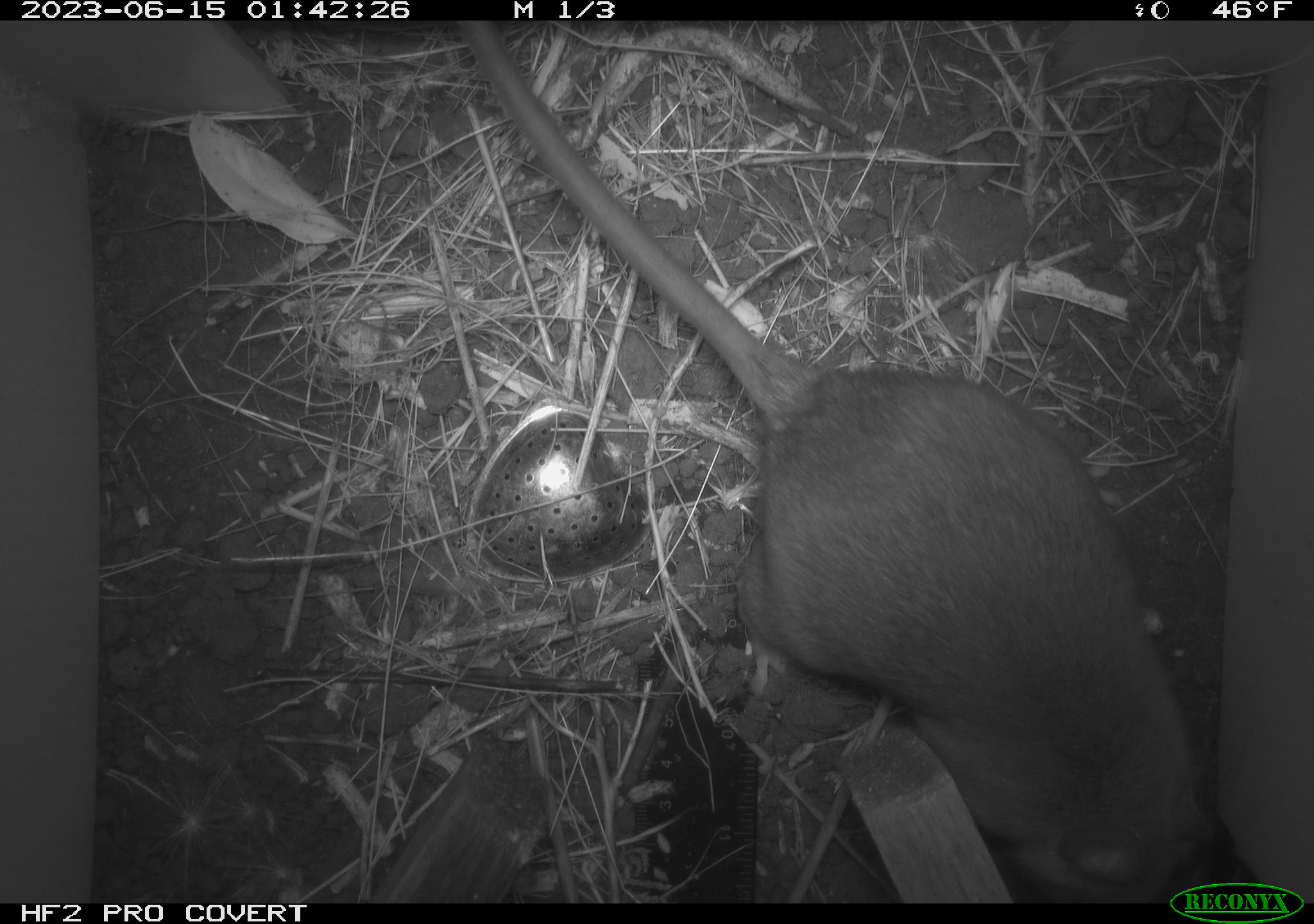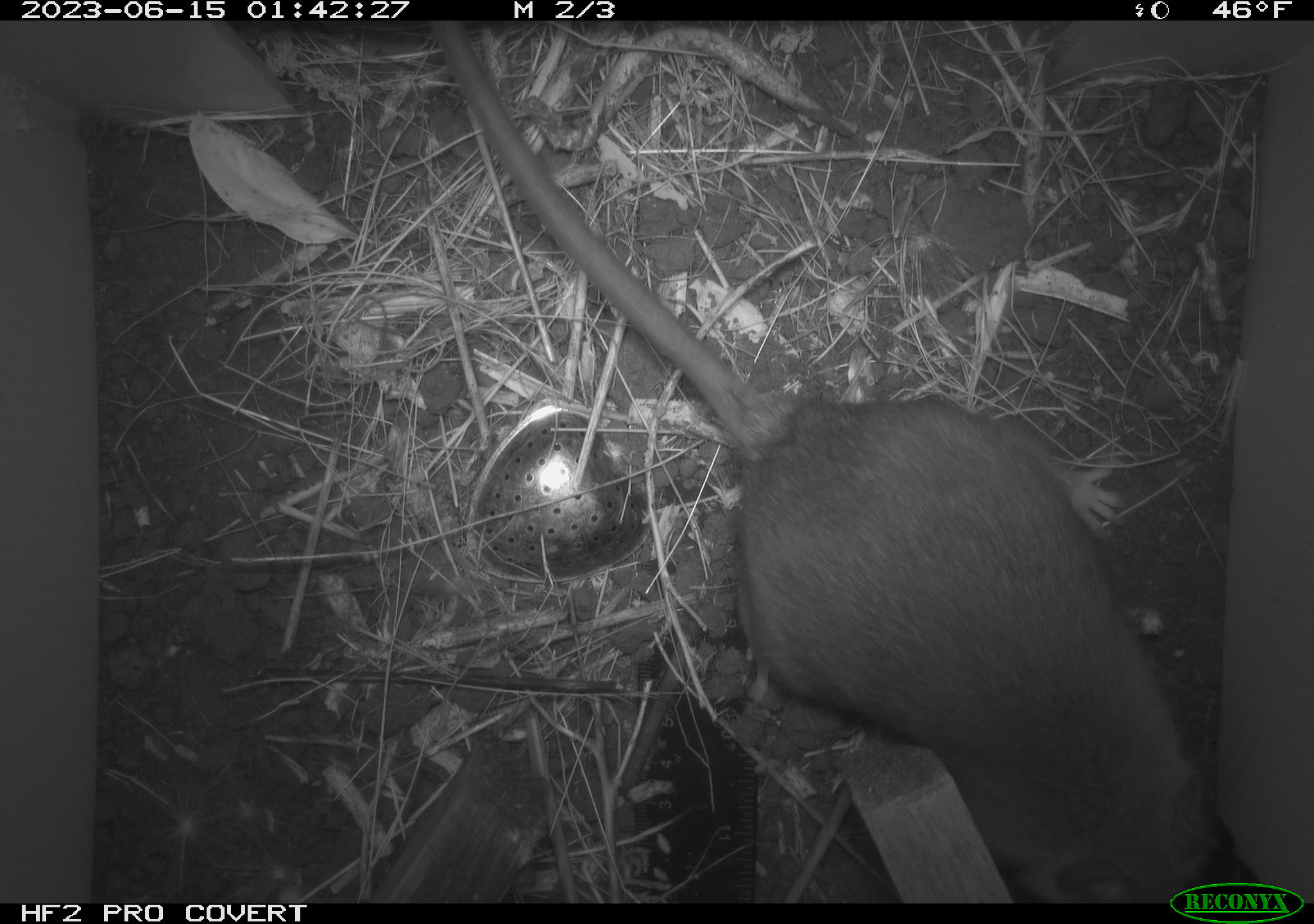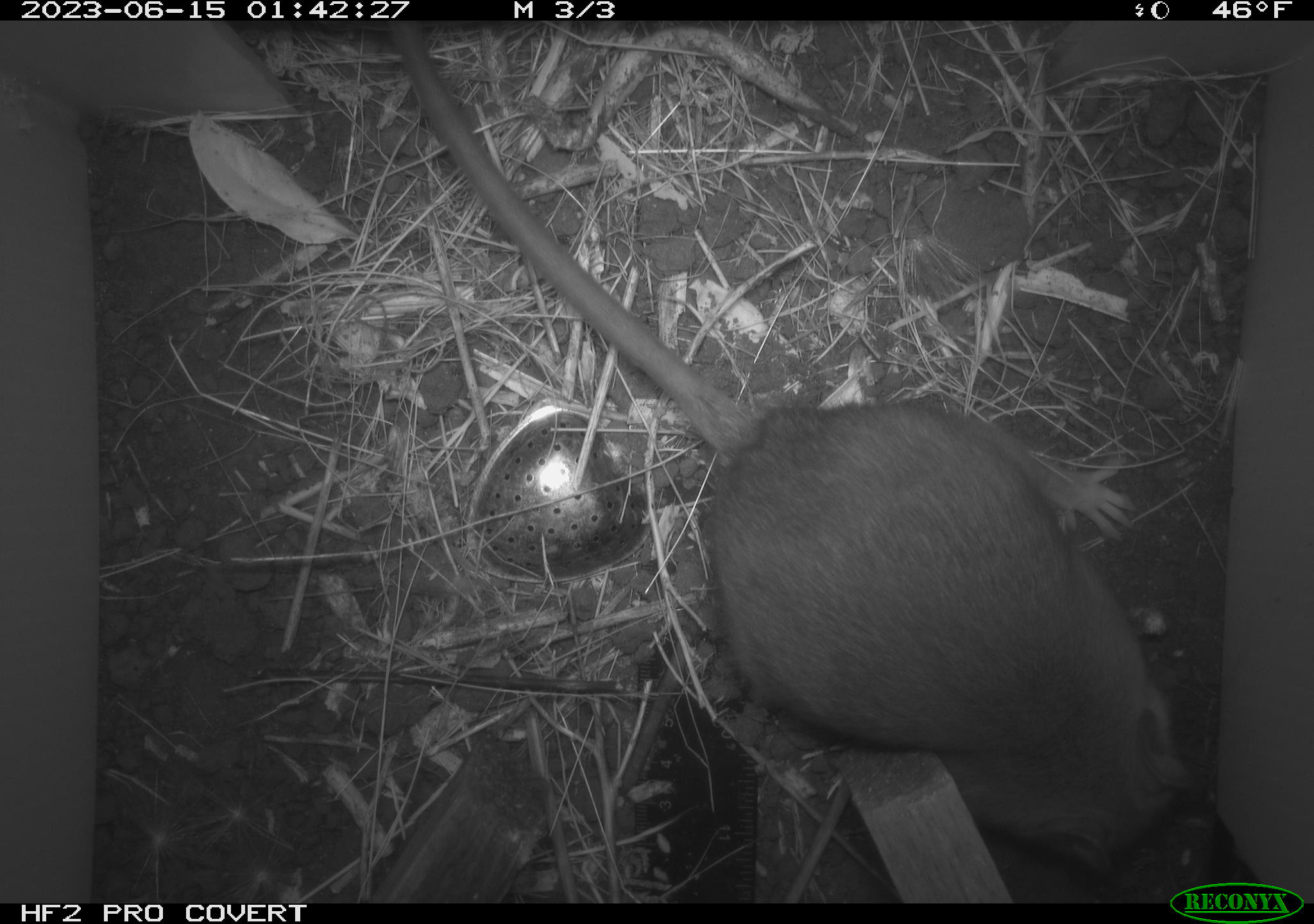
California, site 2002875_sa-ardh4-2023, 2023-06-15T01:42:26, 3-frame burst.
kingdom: Animalia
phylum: Chordata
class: Mammalia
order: Rodentia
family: Cricetidae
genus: Neotoma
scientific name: Neotoma fuscipes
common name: dusky-footed woodrat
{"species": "dusky-footed woodrat (Neotoma fuscipes)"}